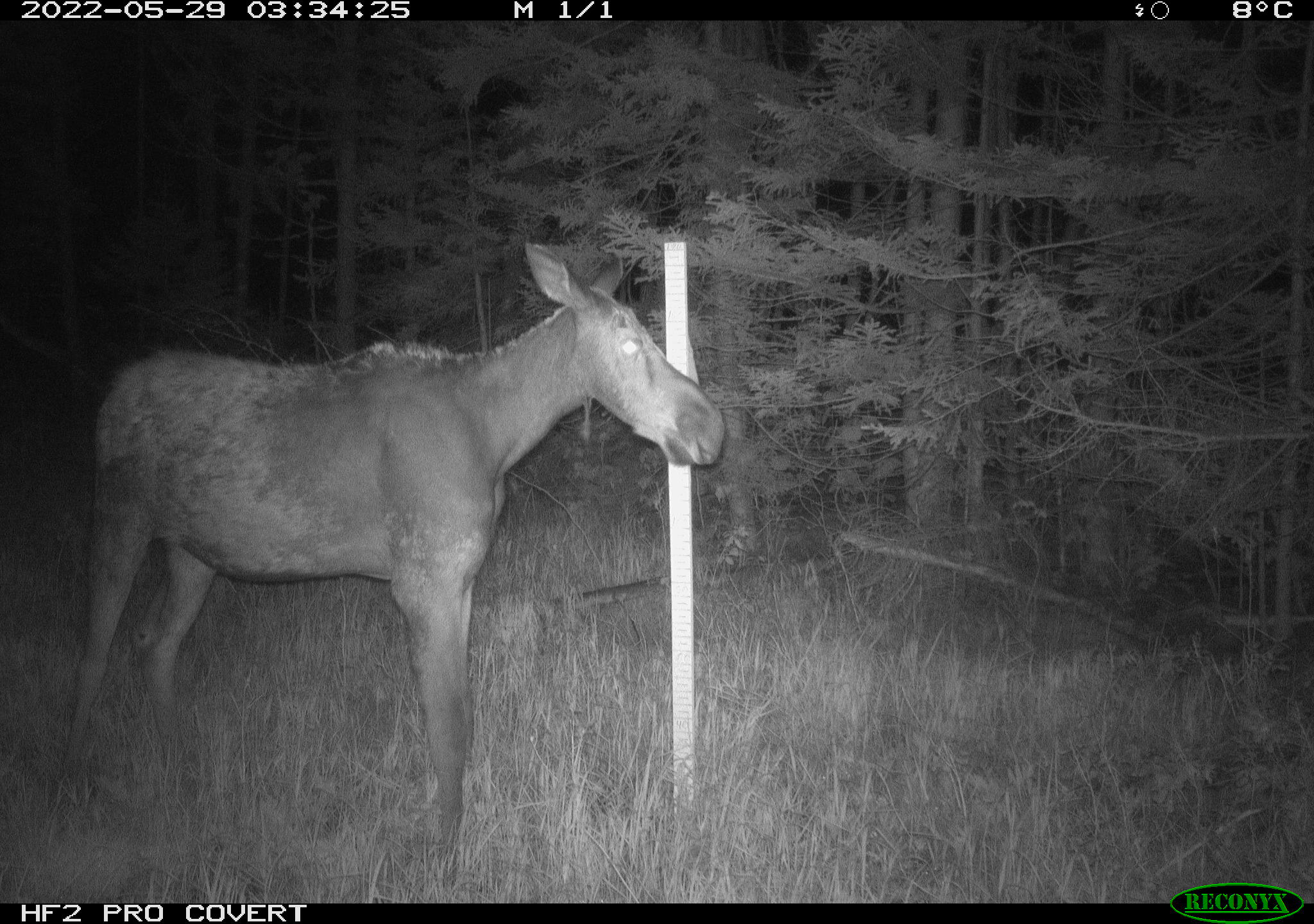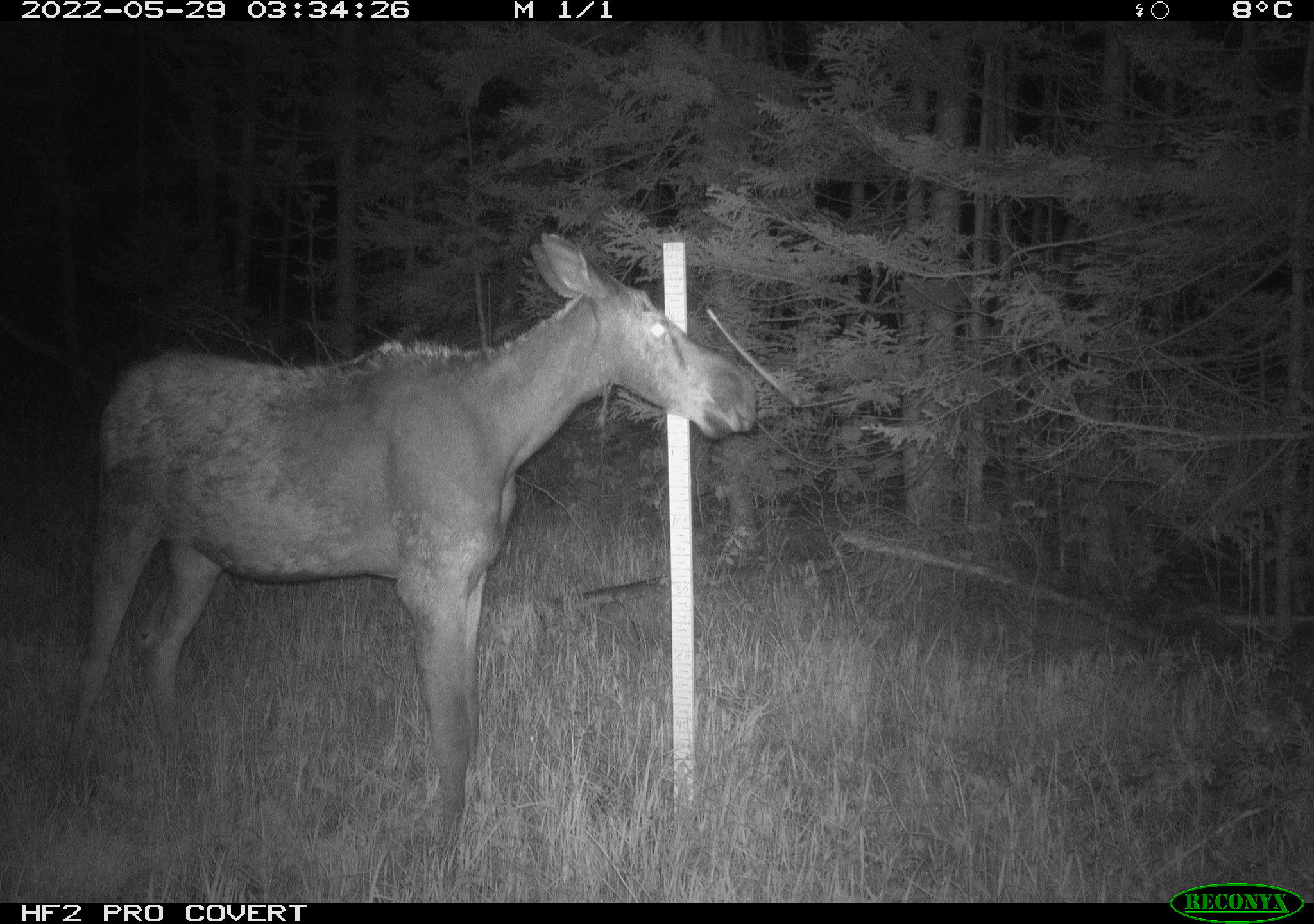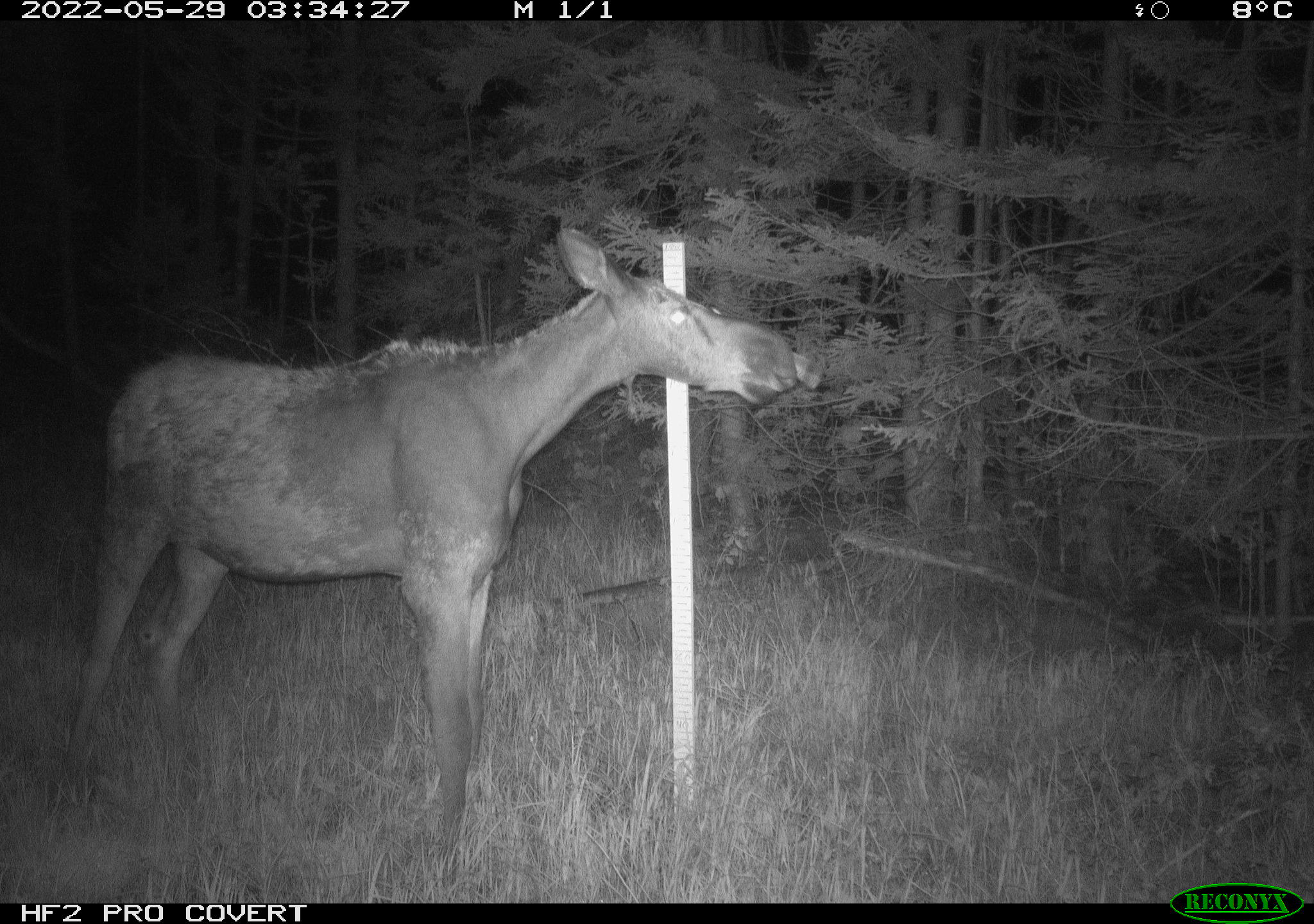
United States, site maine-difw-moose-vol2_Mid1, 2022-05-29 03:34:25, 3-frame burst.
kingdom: Animalia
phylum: Chordata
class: Mammalia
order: Artiodactyla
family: Cervidae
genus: Alces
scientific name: Alces alces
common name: moose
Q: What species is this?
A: Moose (Alces alces).